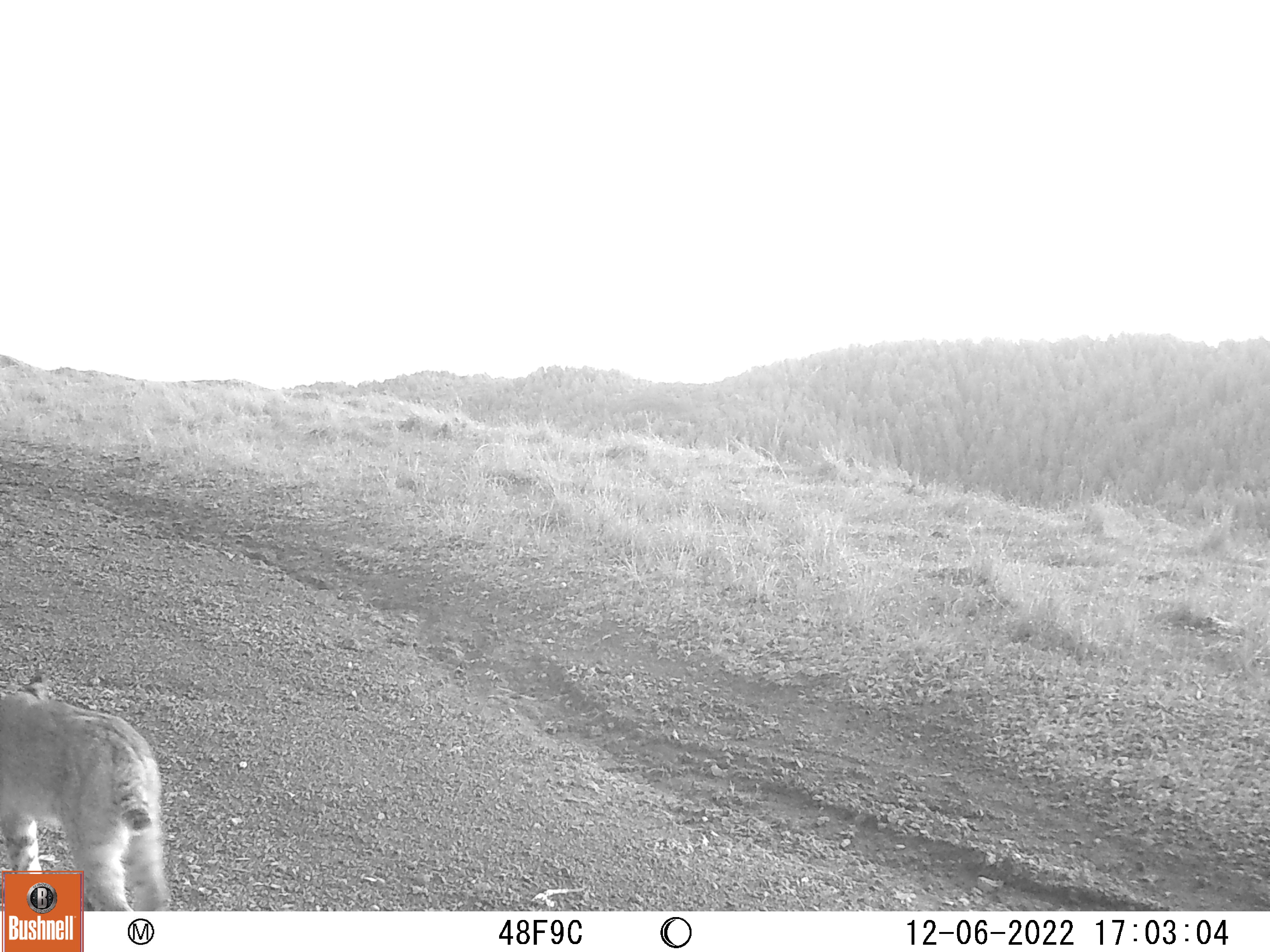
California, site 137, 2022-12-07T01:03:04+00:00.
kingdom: Animalia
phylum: Chordata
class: Mammalia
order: Carnivora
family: Felidae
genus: Lynx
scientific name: Lynx rufus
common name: bobcat